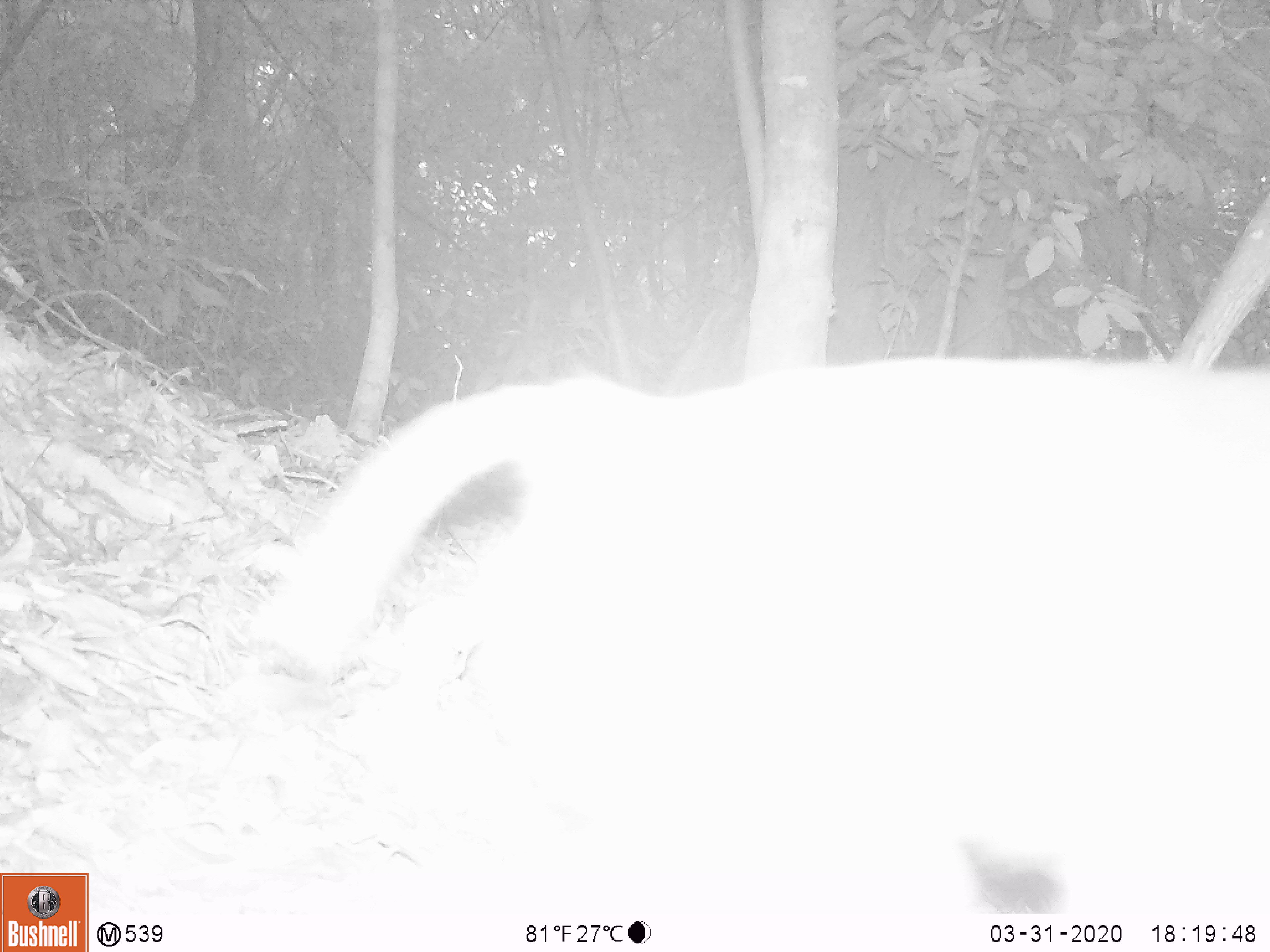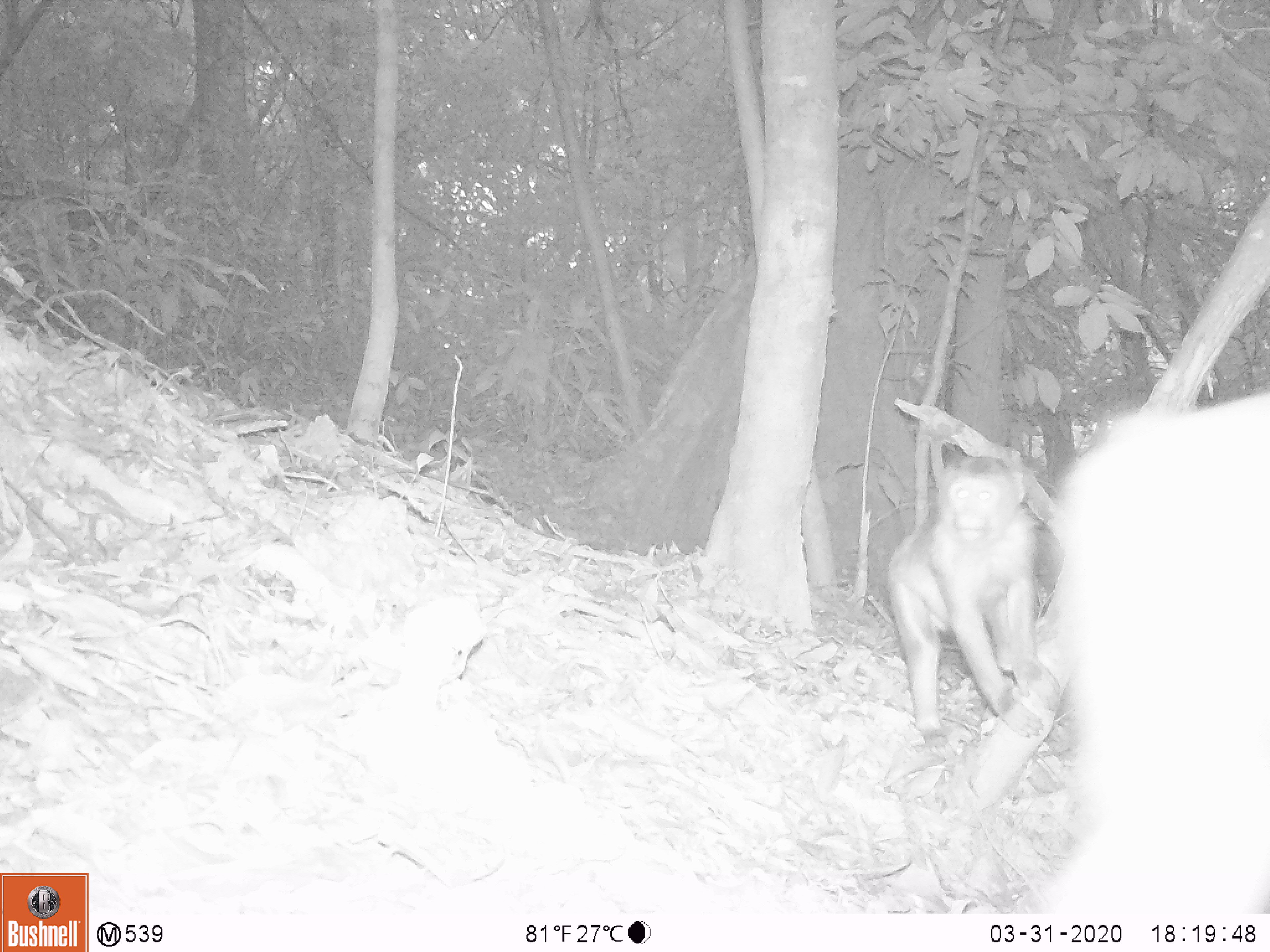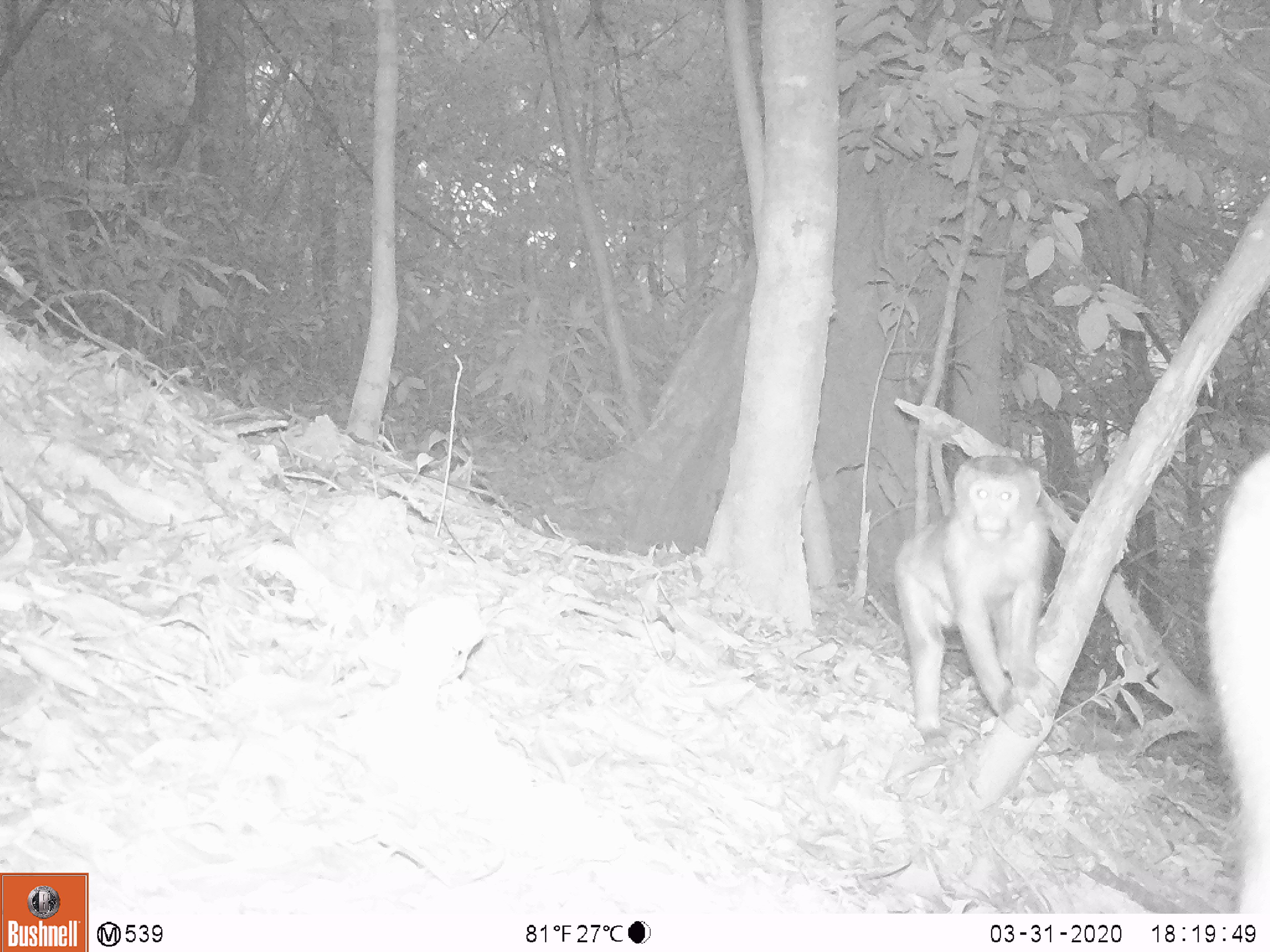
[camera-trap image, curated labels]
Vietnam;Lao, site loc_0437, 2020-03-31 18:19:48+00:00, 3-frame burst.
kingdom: Animalia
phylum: Chordata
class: Mammalia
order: Primates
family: Cercopithecidae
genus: Macaca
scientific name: Macaca nemestrina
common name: pig-tailed macaque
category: pig tailed macaque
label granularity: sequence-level